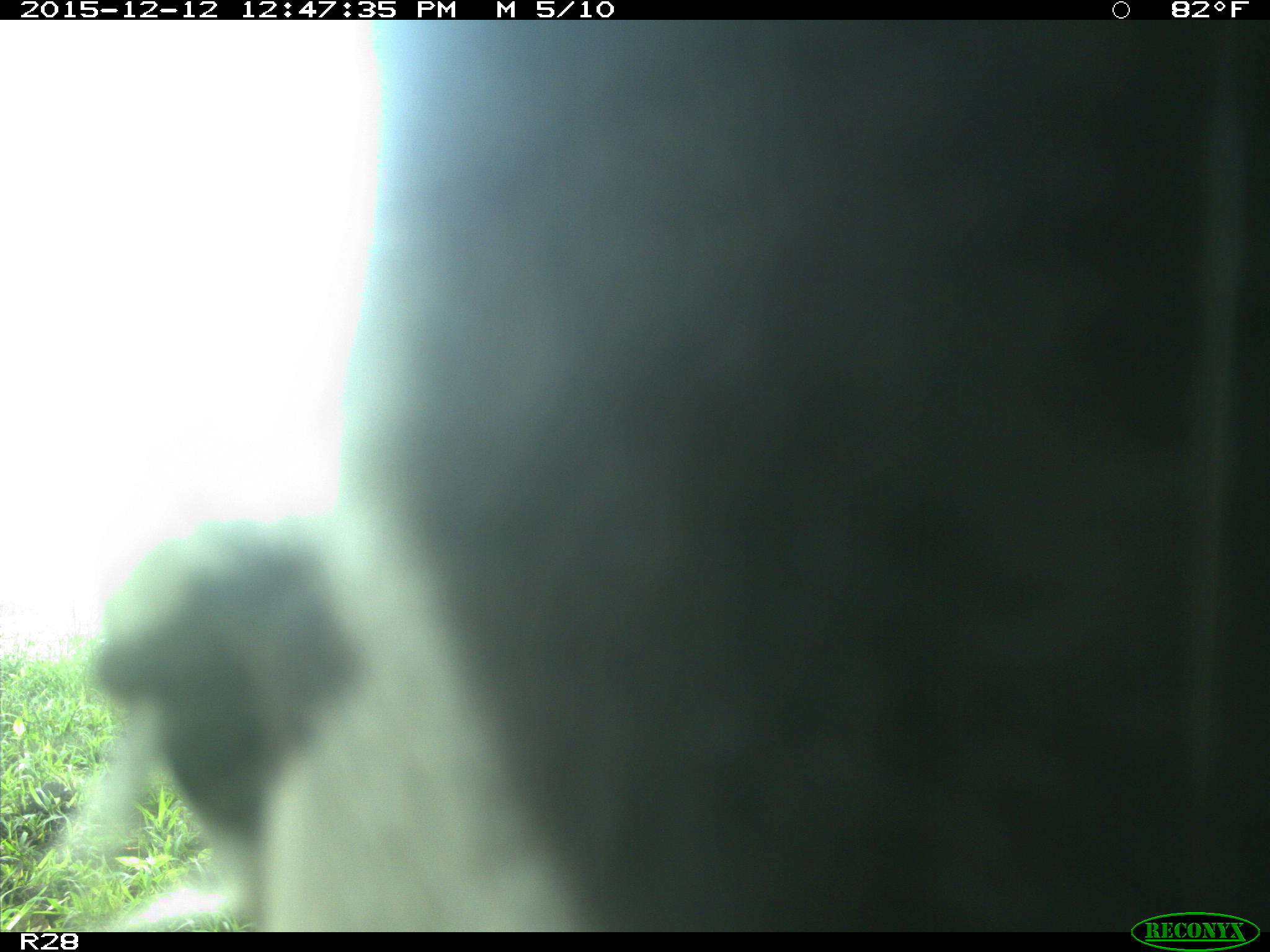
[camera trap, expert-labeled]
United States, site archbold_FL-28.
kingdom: Animalia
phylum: Chordata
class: Mammalia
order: Artiodactyla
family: Bovidae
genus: Bos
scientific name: Bos taurus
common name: domestic cow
Bos taurus (domestic cow).